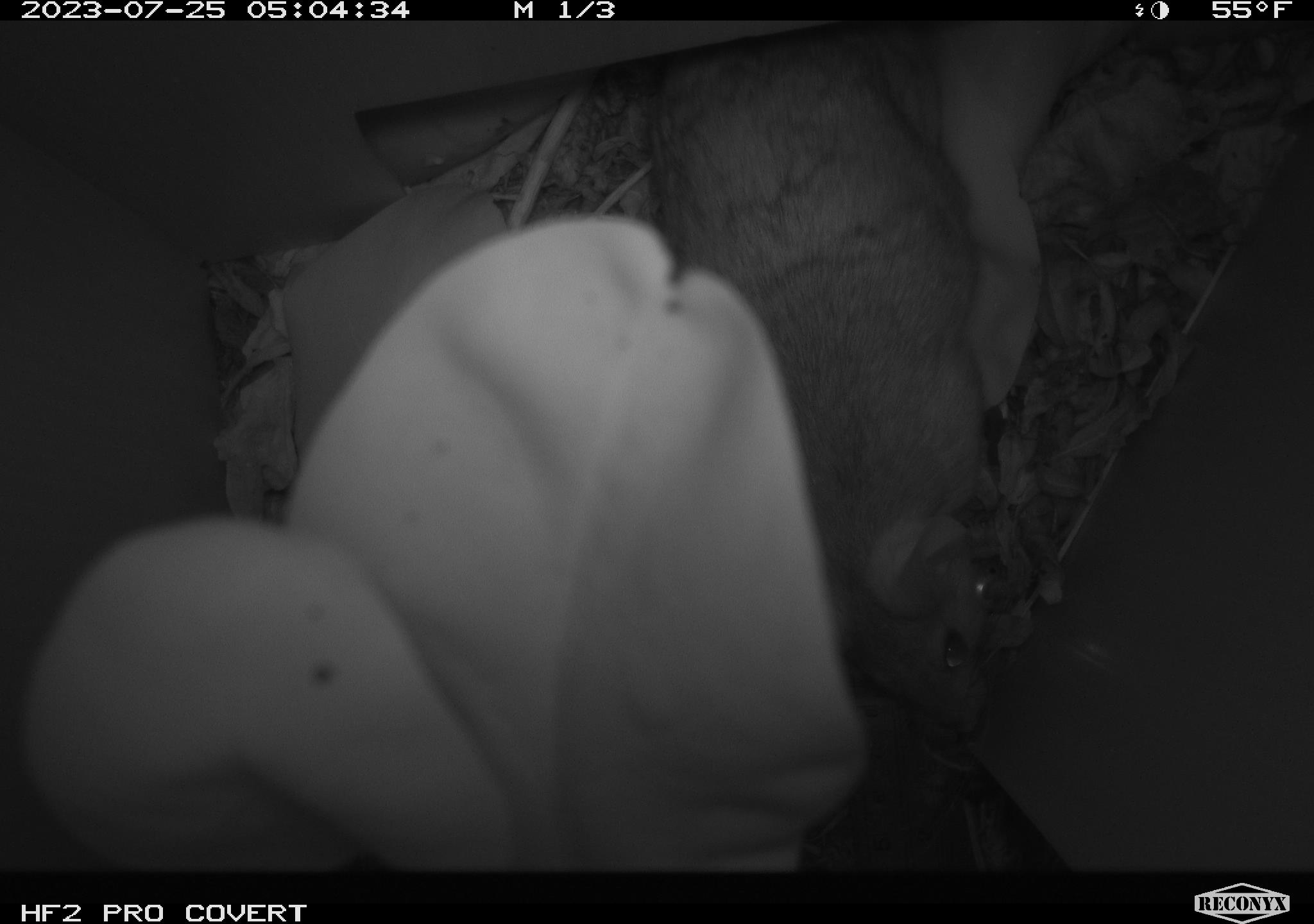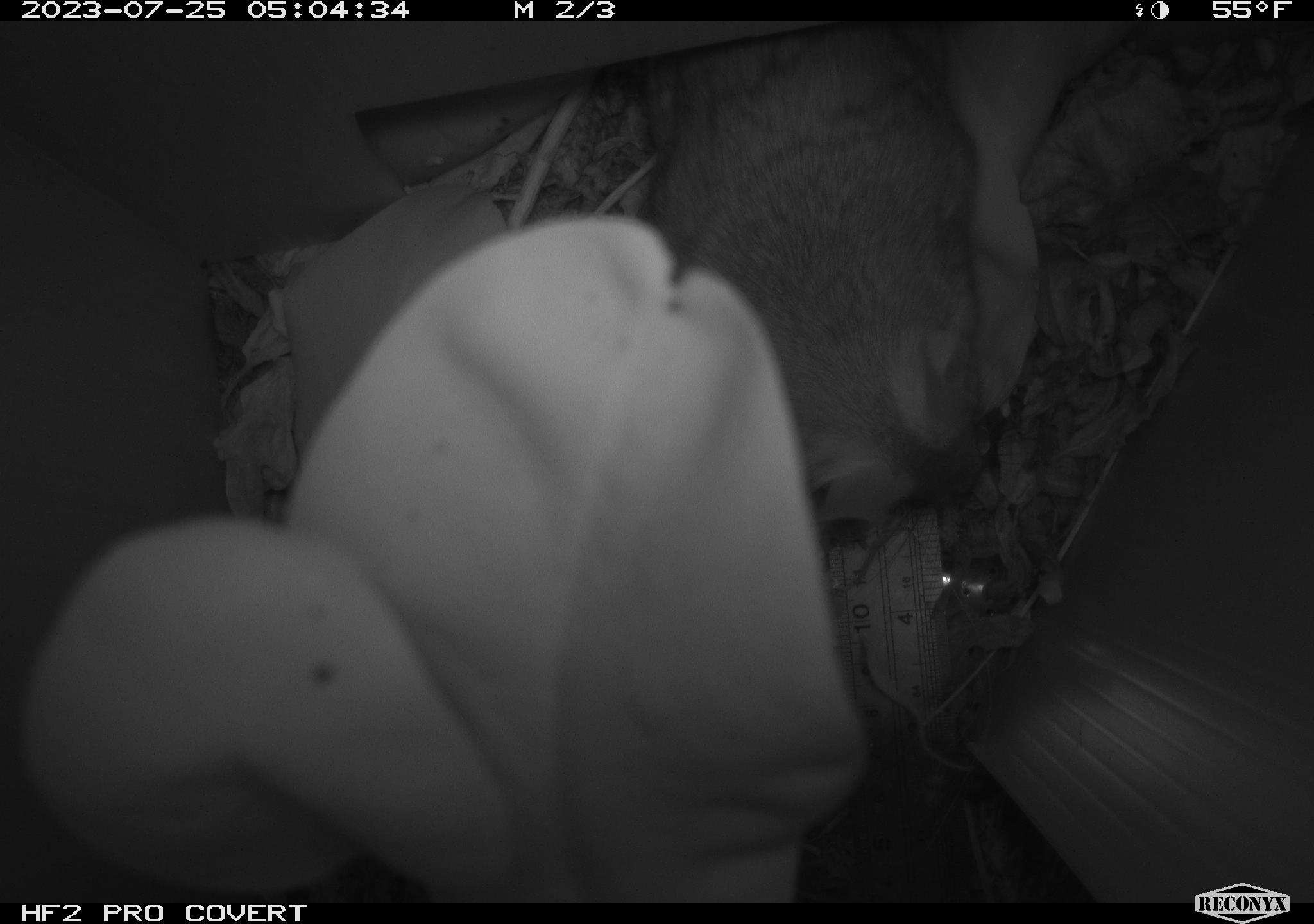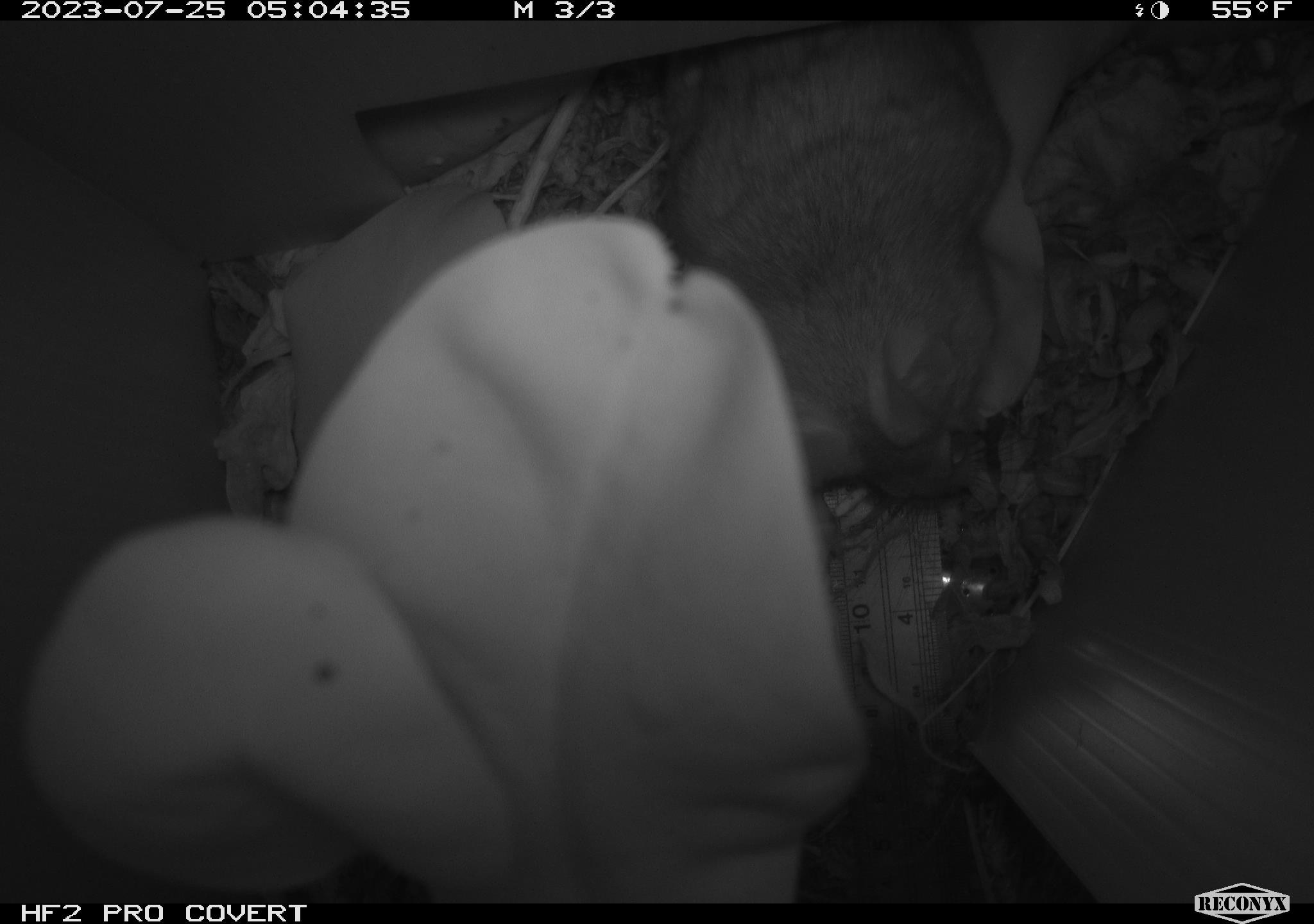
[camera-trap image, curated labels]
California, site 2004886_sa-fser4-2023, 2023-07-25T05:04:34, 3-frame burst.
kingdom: Animalia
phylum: Chordata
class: Mammalia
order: Rodentia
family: Cricetidae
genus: Neotoma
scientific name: Neotoma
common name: pack rat or woodrat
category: neotoma species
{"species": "neotoma species (pack rat or woodrat) (Neotoma)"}